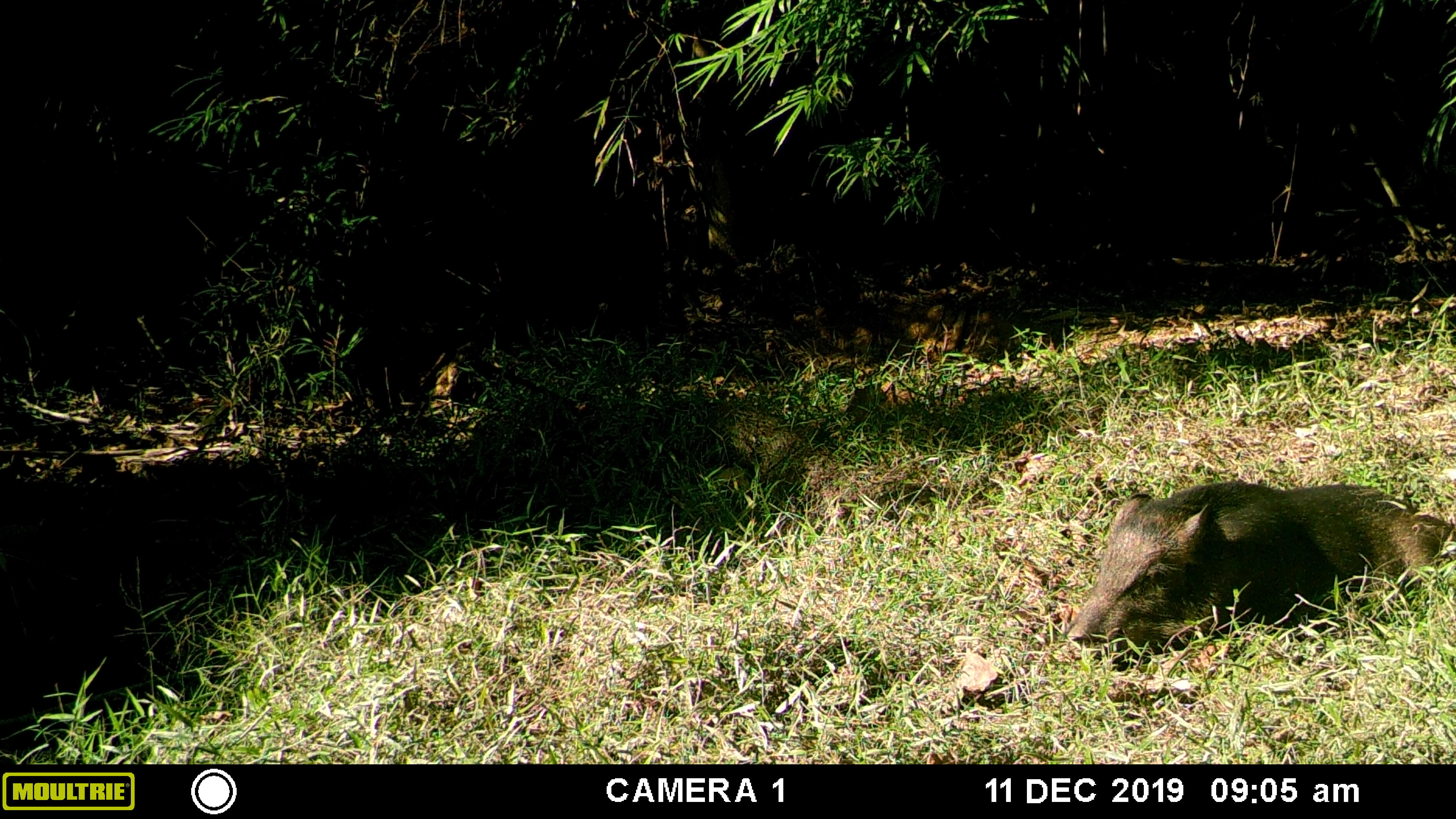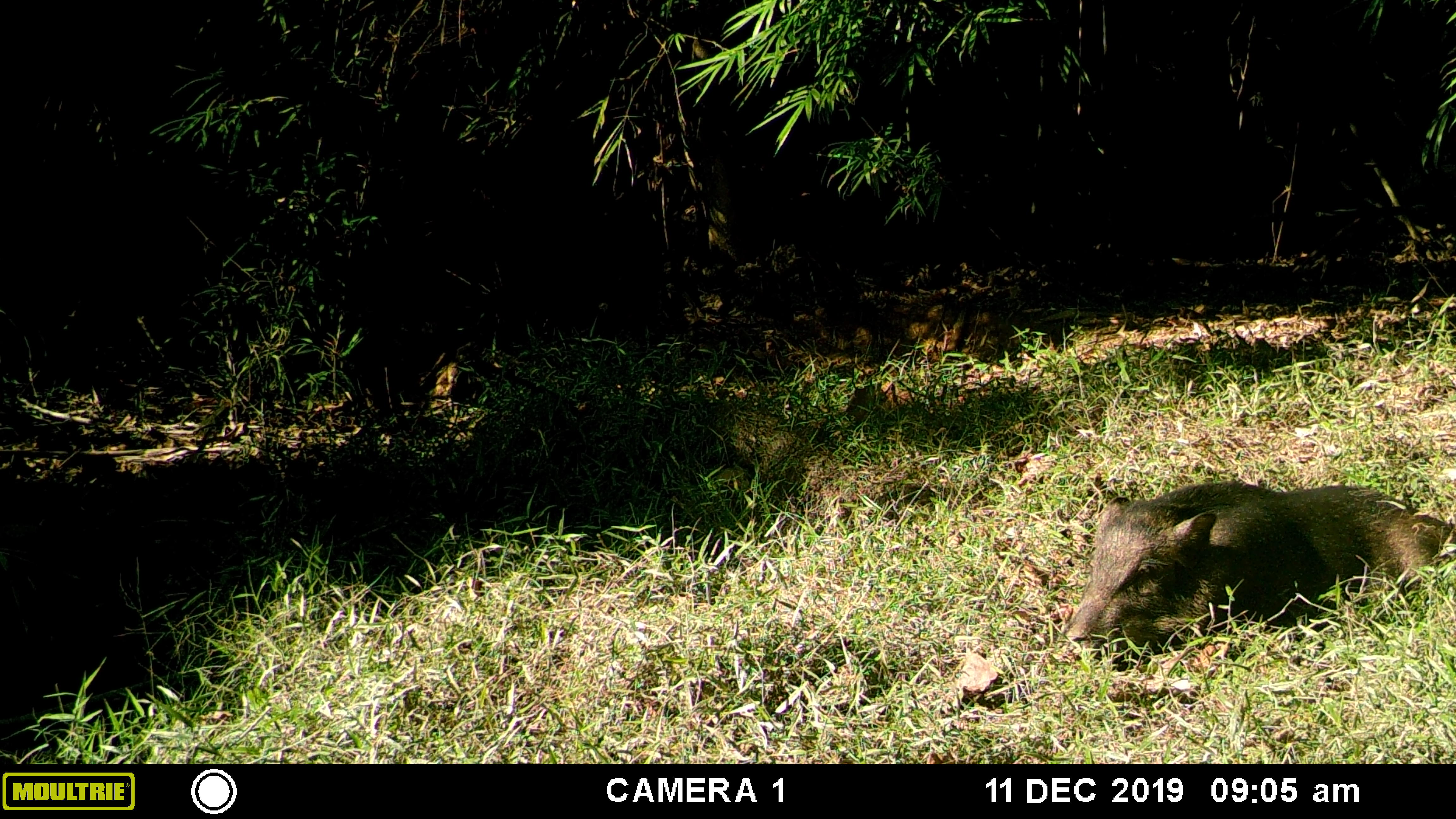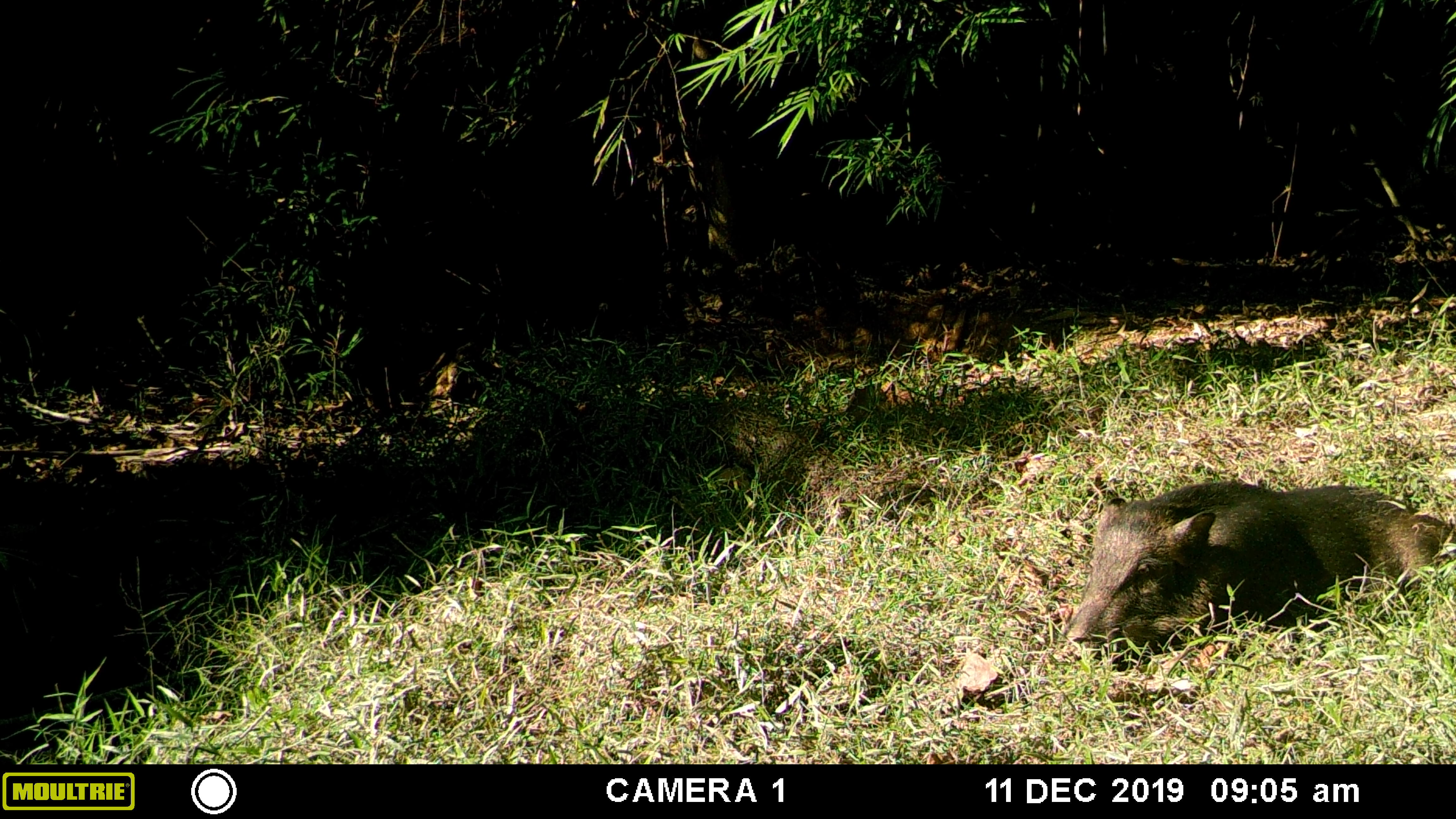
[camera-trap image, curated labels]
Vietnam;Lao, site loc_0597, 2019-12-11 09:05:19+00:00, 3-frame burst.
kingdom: Animalia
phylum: Chordata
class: Mammalia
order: Artiodactyla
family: Suidae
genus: Sus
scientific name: Sus scrofa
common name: eurasian wild pig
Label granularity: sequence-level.